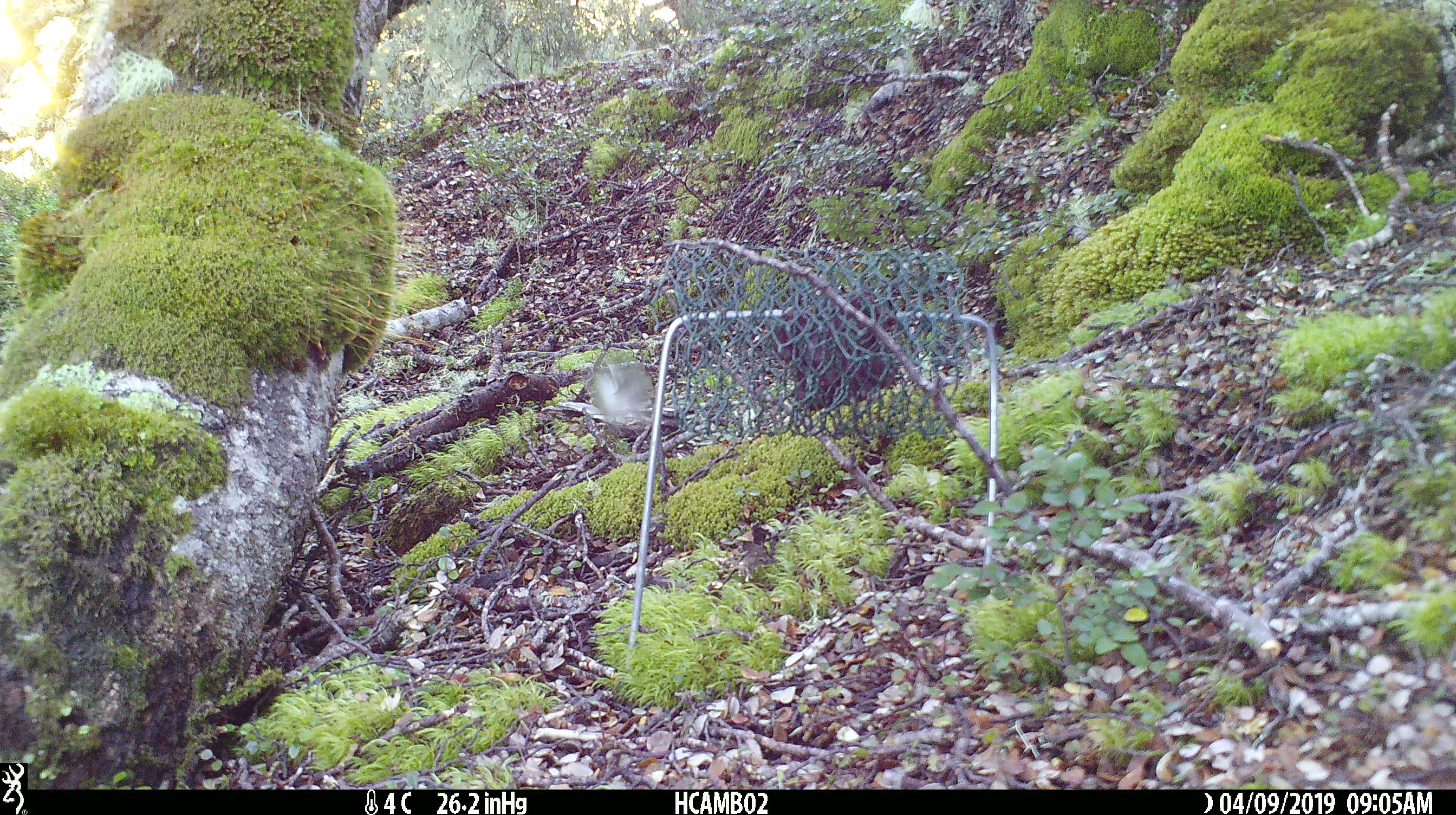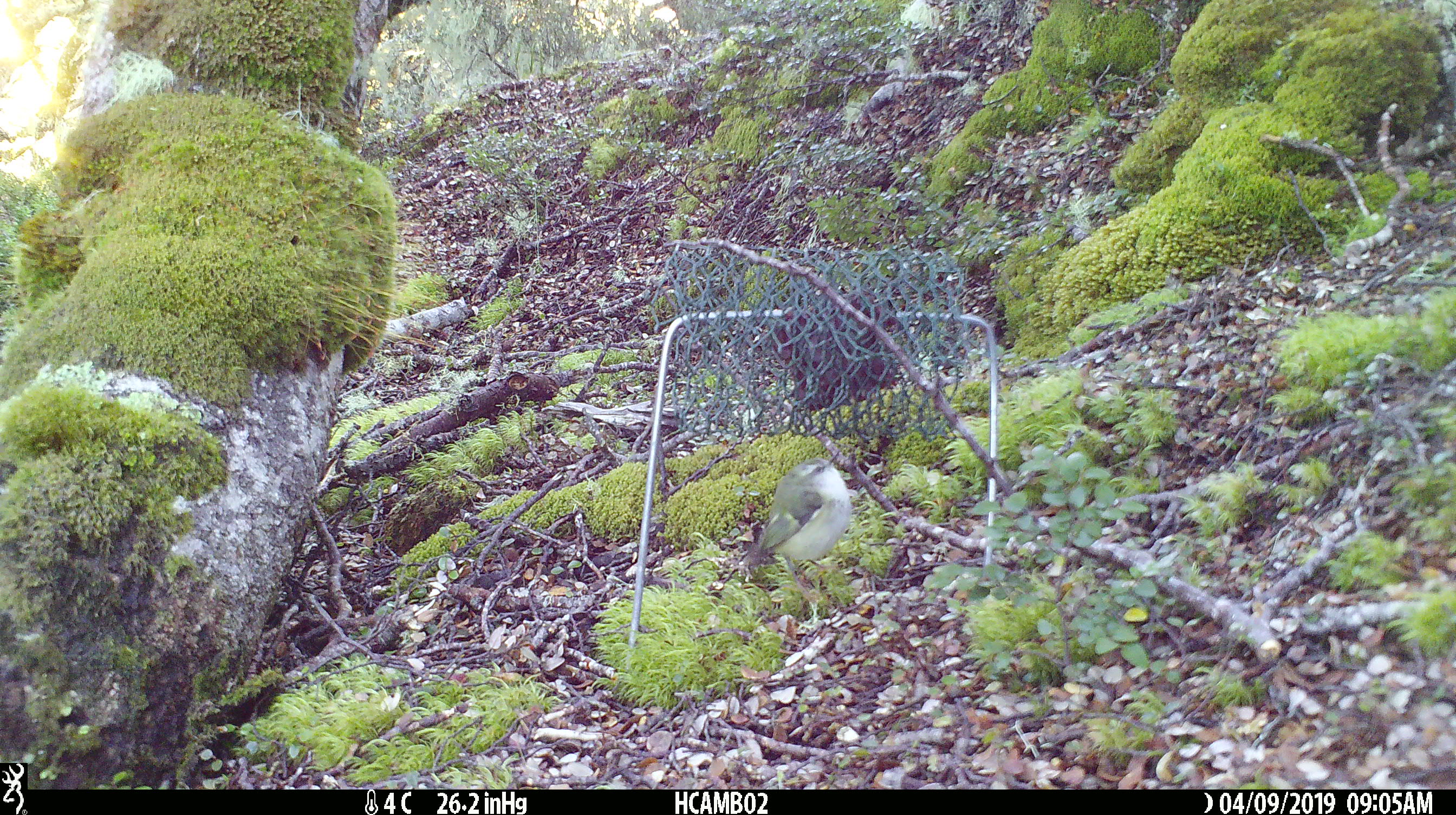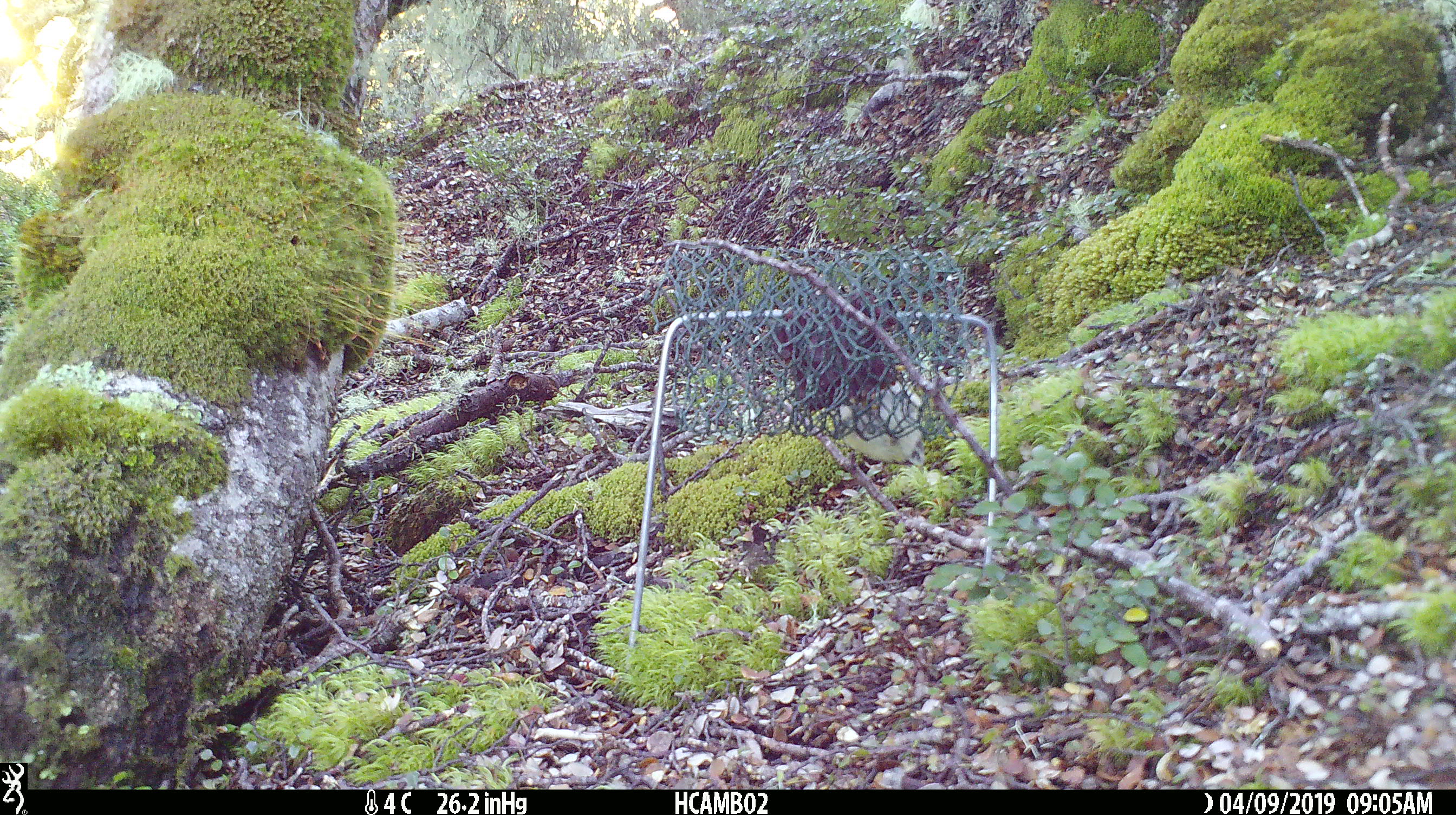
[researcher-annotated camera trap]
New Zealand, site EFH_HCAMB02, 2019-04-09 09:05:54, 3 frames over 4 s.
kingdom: Animalia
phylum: Chordata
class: Aves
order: Passeriformes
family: Acanthisittidae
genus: Acanthisitta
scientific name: Acanthisitta chloris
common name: rifleman